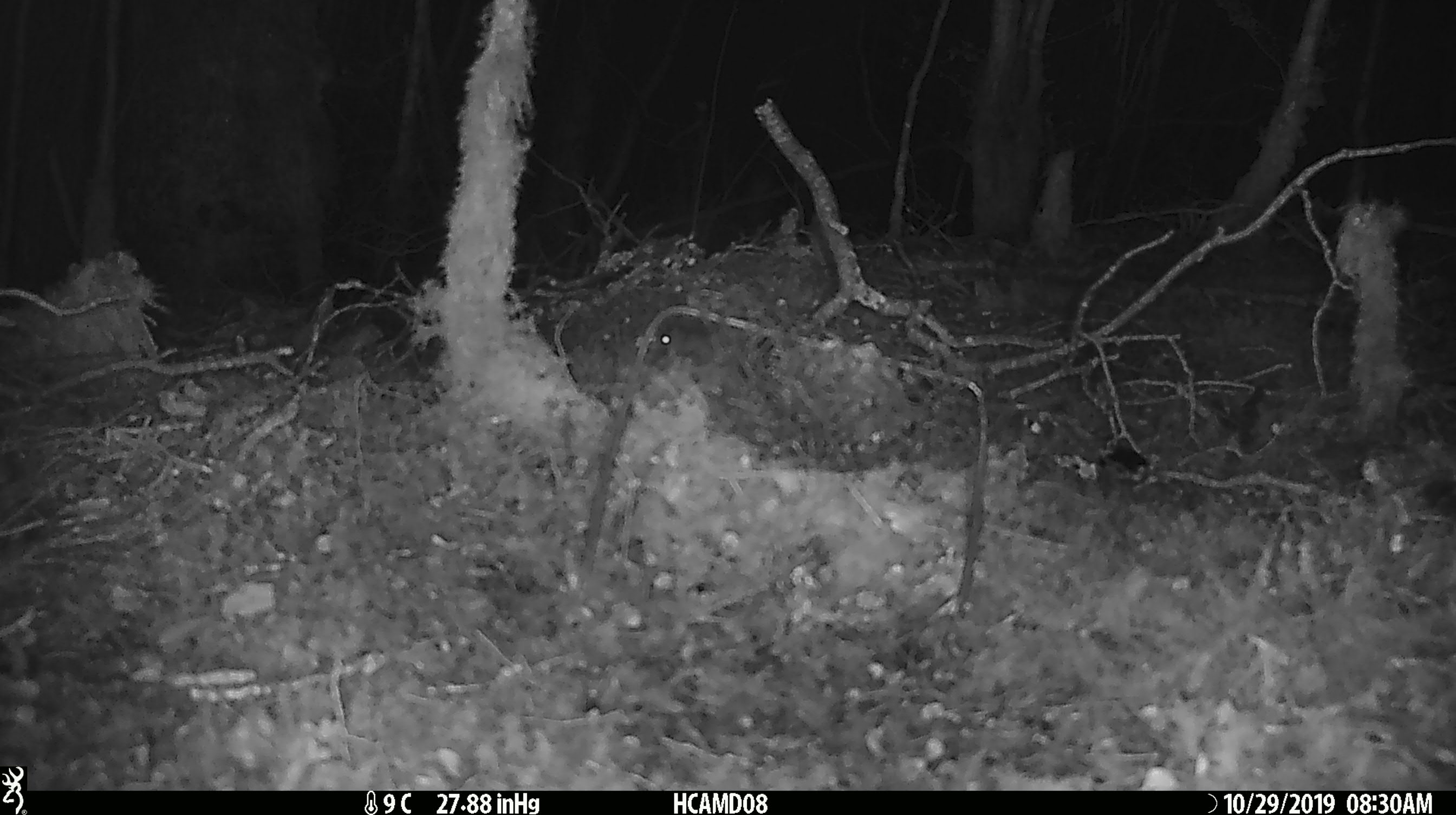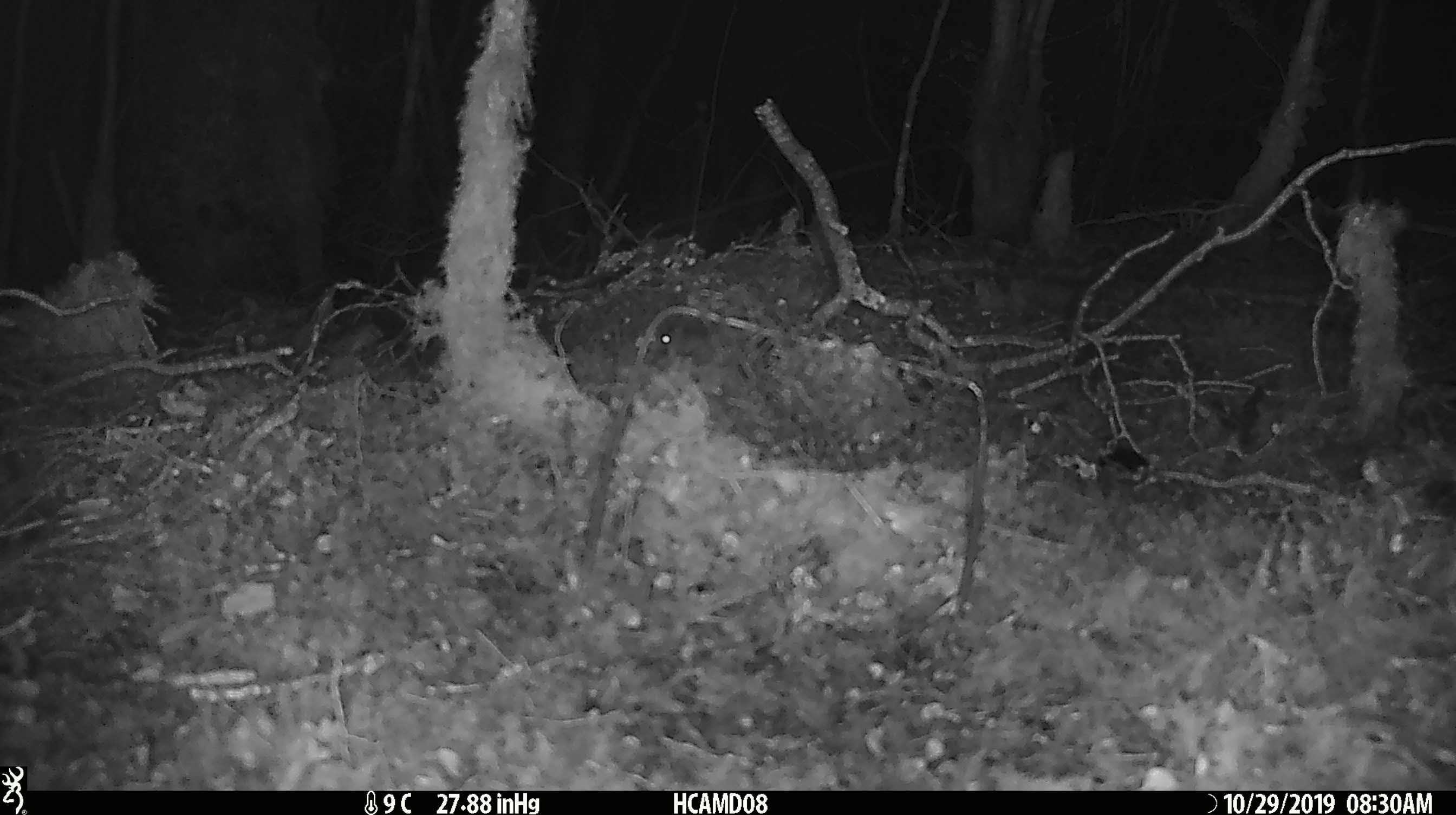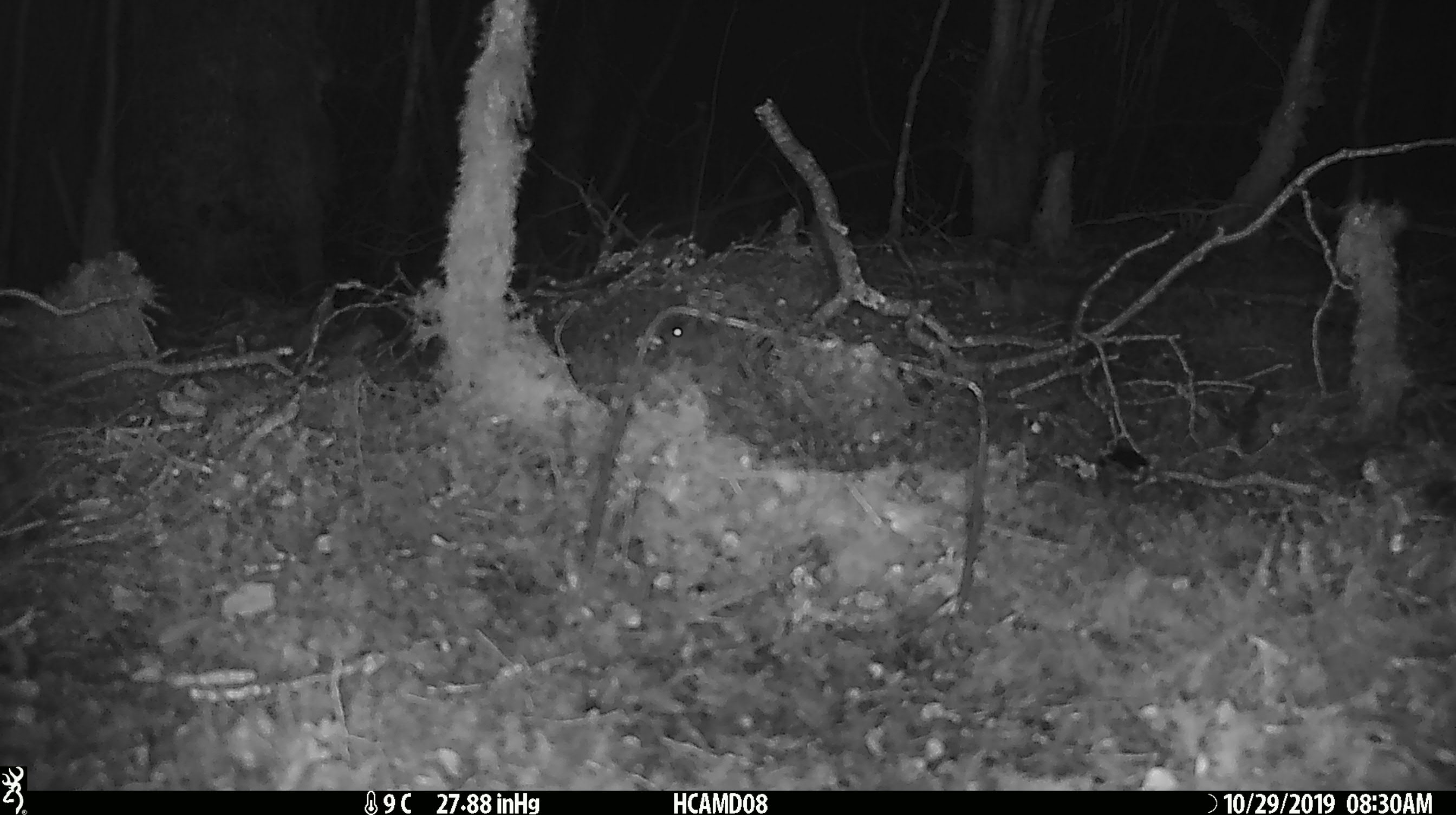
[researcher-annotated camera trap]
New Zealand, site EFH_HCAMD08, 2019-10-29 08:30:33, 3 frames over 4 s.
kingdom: Animalia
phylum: Chordata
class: Mammalia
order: Rodentia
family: Muridae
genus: Mus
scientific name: Mus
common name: mouse